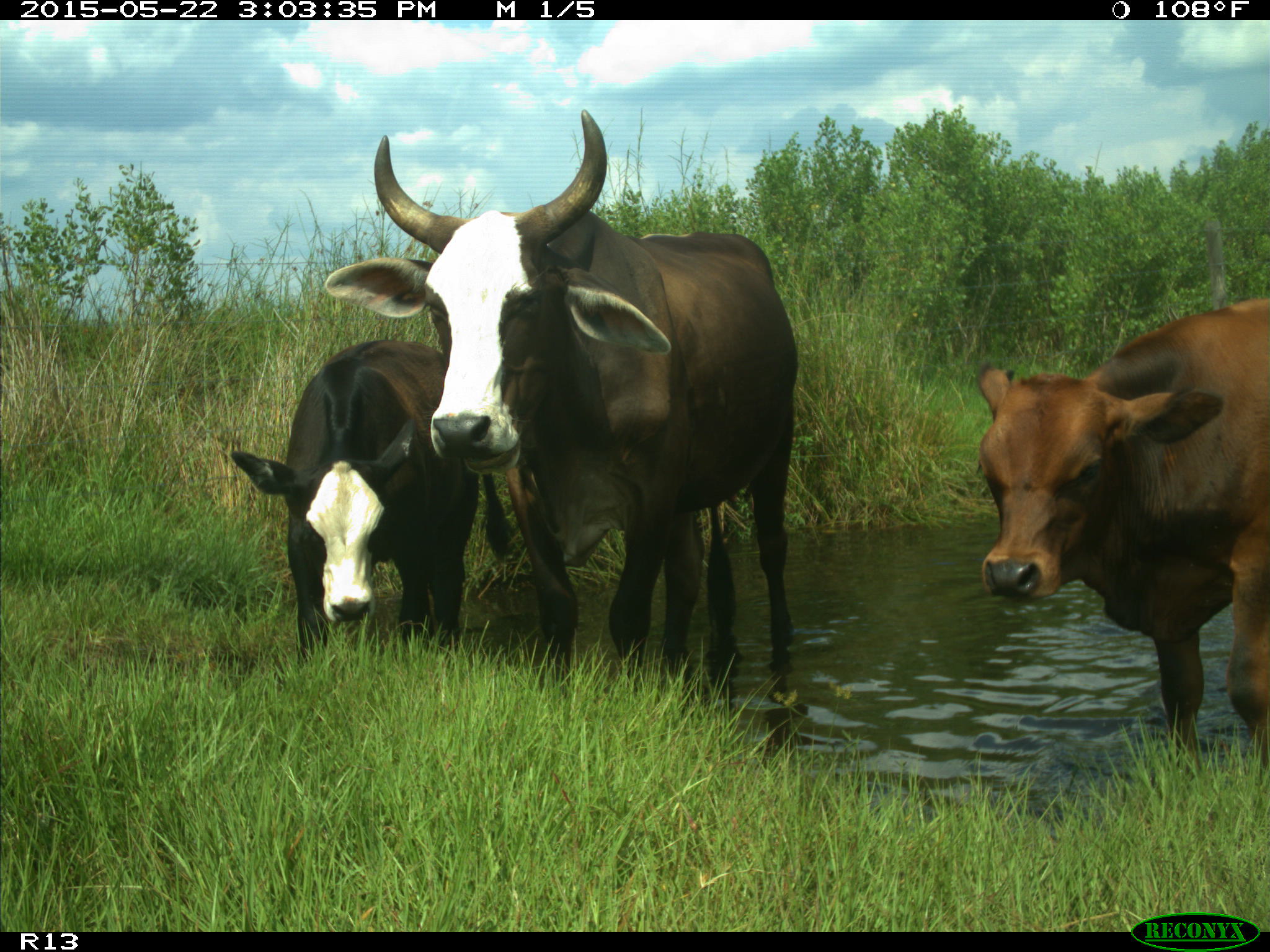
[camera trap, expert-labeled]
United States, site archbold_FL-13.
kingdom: Animalia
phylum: Chordata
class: Mammalia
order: Artiodactyla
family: Bovidae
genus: Bos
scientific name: Bos taurus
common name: domestic cow